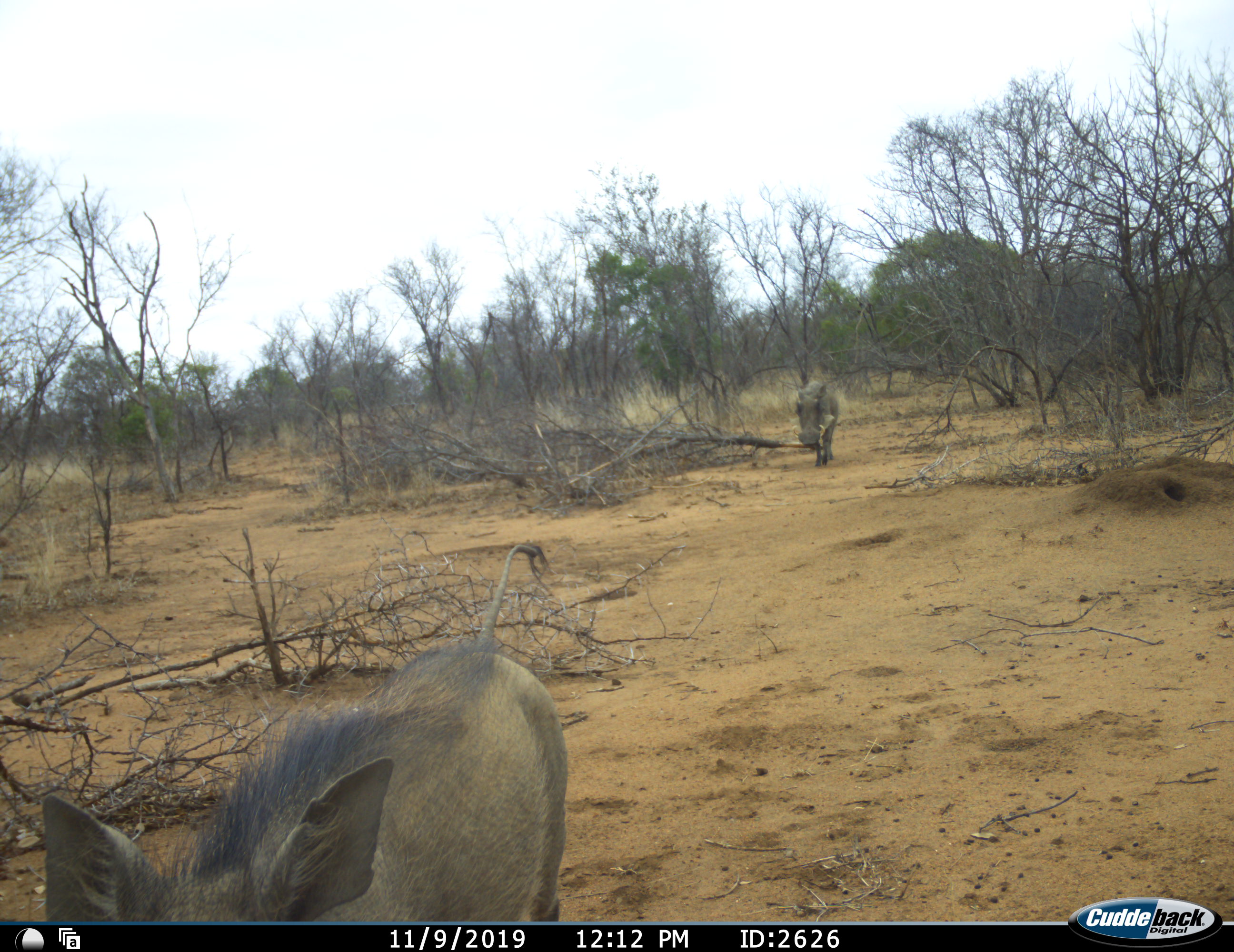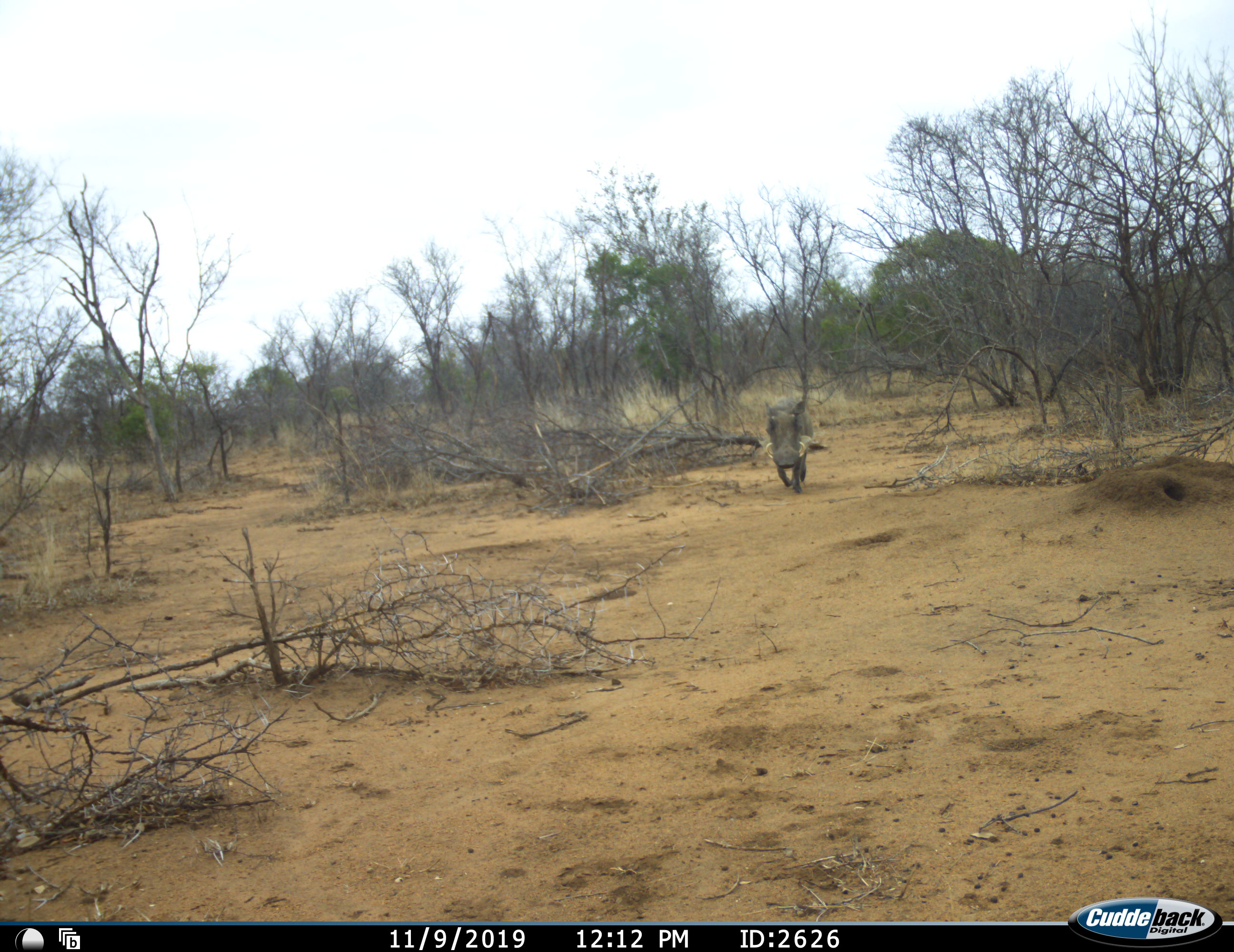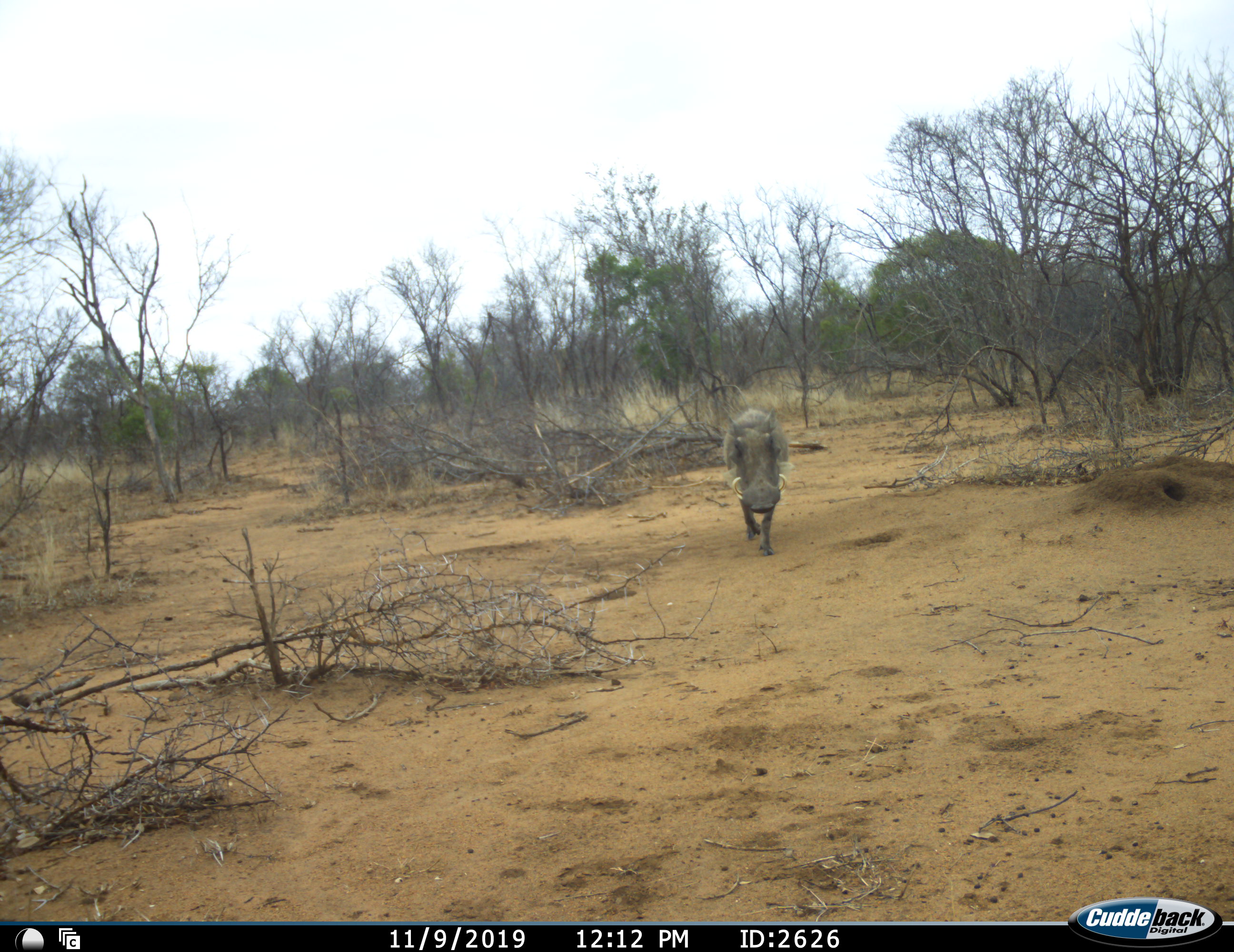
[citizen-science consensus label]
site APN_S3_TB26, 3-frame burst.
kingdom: Animalia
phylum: Chordata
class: Mammalia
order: Artiodactyla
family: Suidae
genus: Phacochoerus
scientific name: Phacochoerus africanus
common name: warthog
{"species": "warthog (Phacochoerus africanus)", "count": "2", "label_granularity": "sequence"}